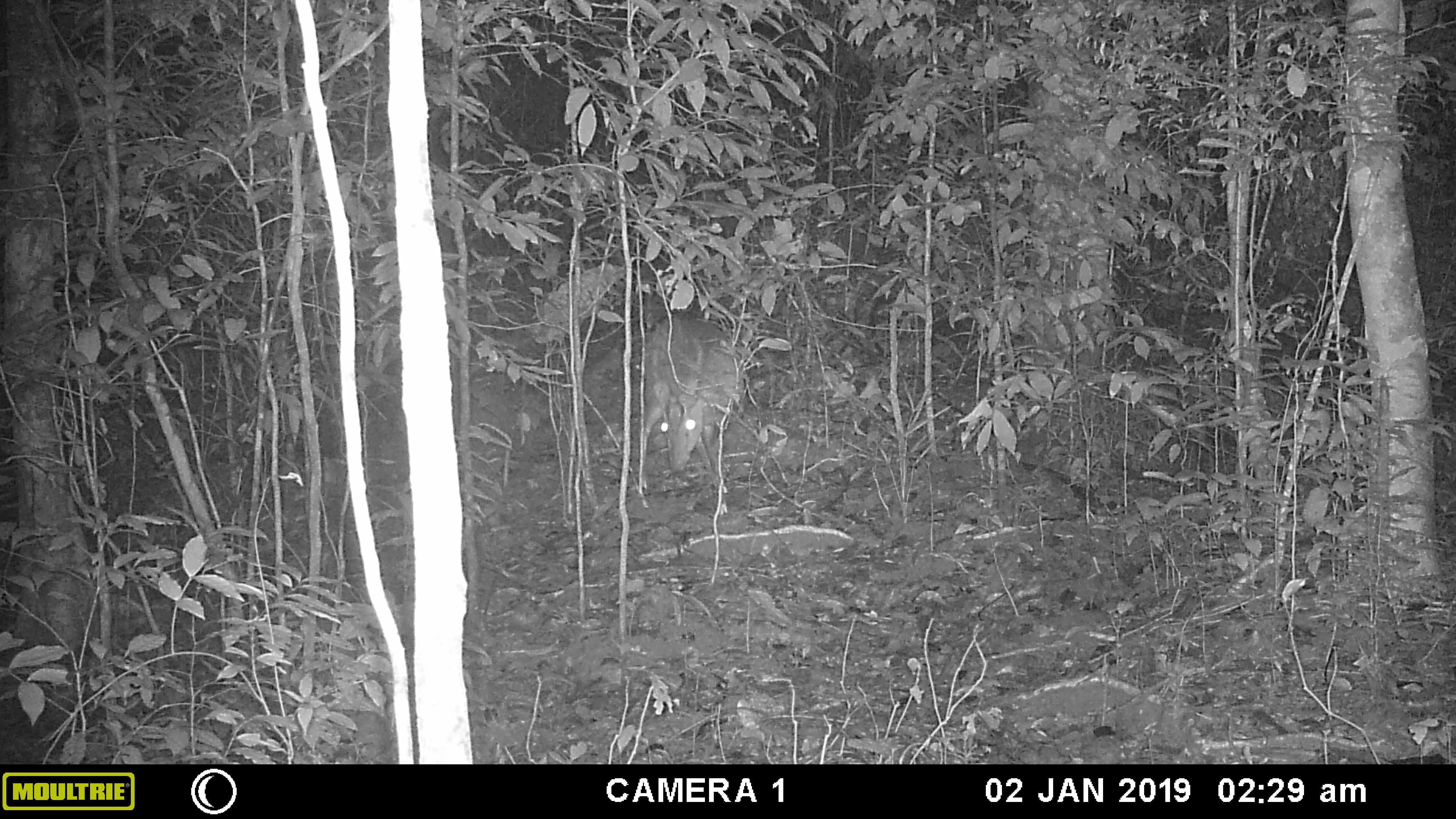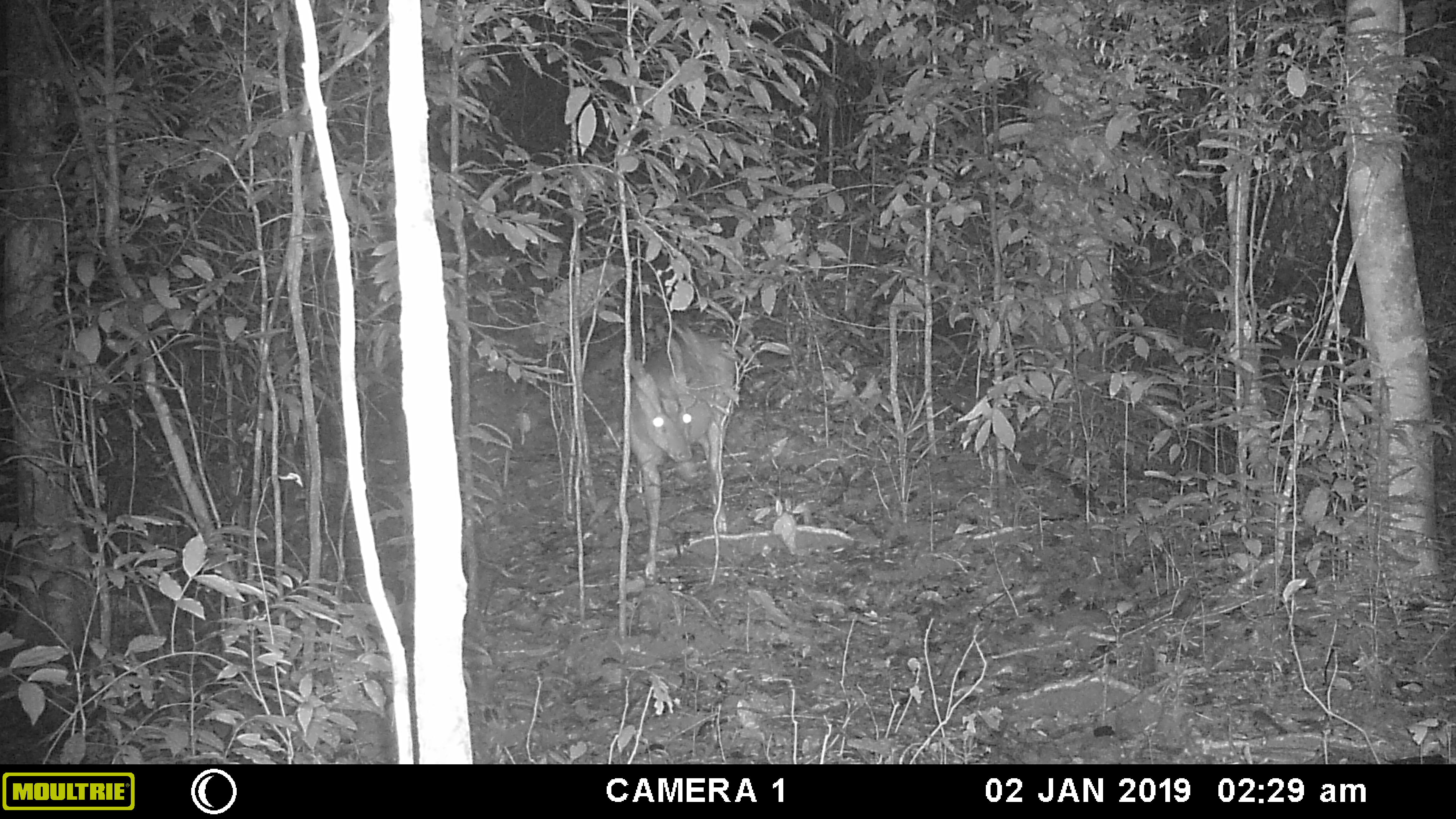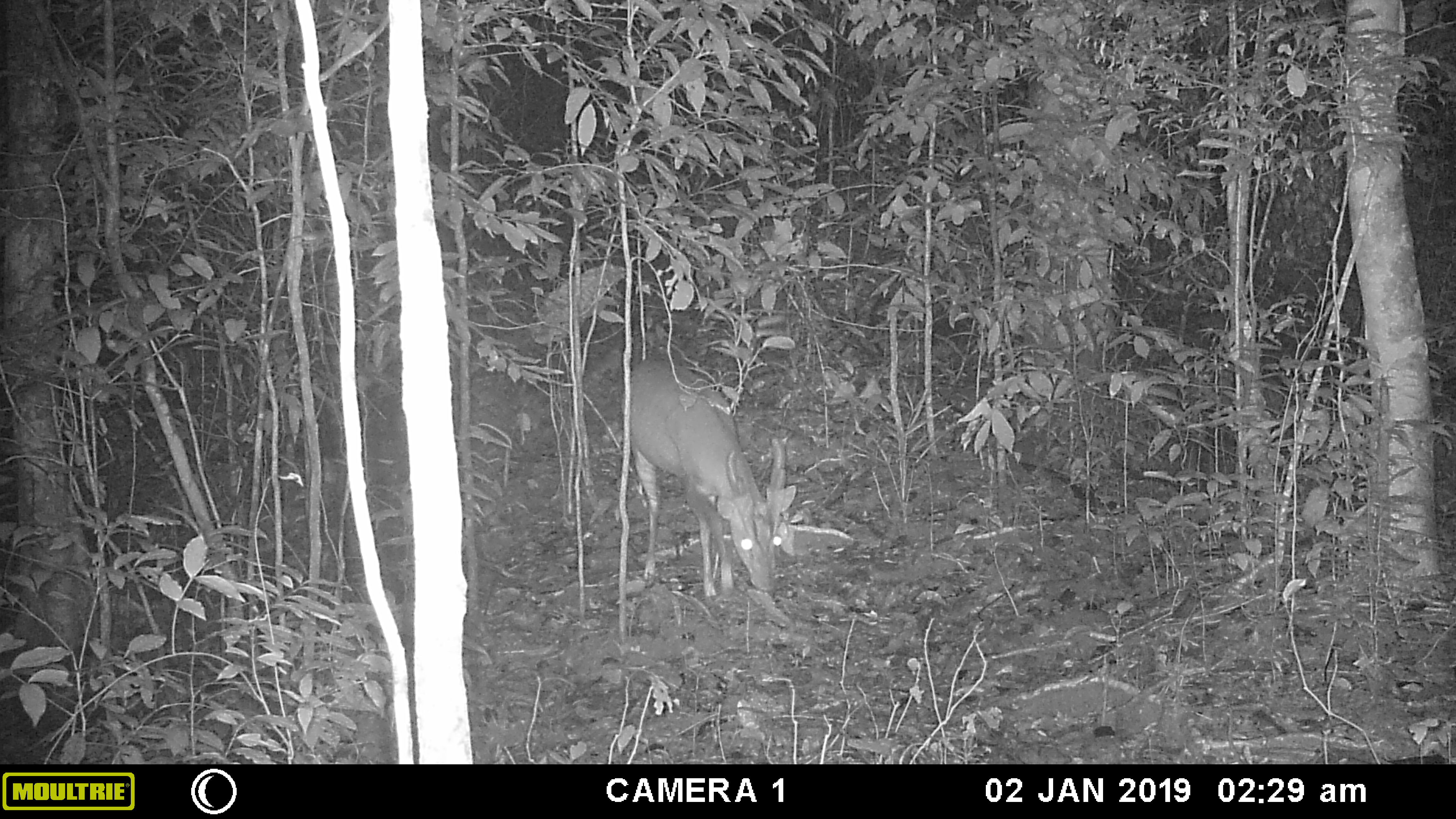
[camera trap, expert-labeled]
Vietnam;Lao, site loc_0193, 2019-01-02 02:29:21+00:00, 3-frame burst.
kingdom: Animalia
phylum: Chordata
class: Mammalia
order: Artiodactyla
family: Cervidae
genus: Muntiacus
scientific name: Muntiacus vuquangensis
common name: large-antlered muntjac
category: large antlered muntjac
Large antlered muntjac (large-antlered muntjac) (Muntiacus vuquangensis). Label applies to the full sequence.